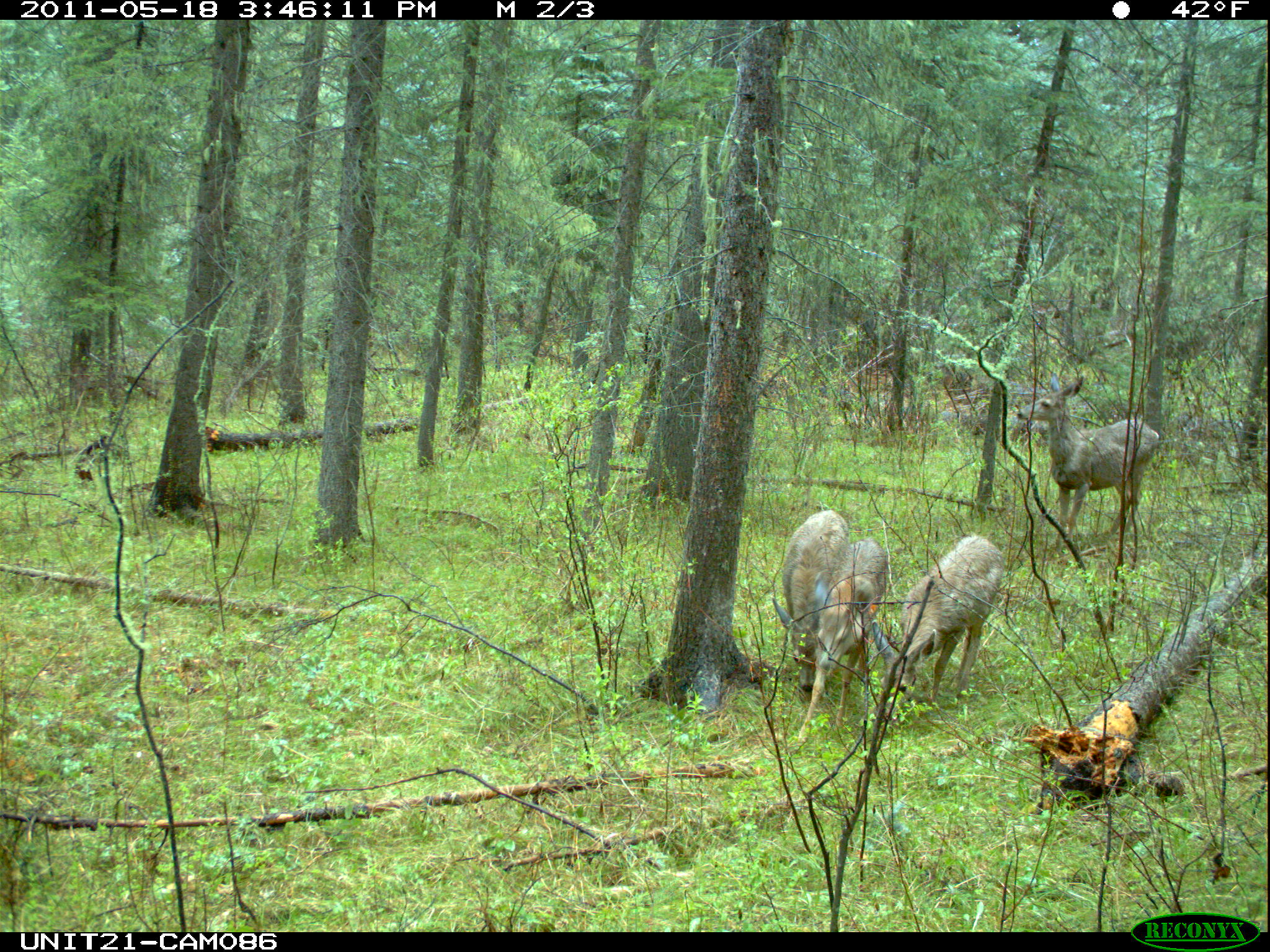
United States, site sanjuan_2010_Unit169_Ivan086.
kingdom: Animalia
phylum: Chordata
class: Mammalia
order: Artiodactyla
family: Cervidae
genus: Odocoileus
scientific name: Odocoileus hemionus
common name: mule deer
Odocoileus hemionus (mule deer).